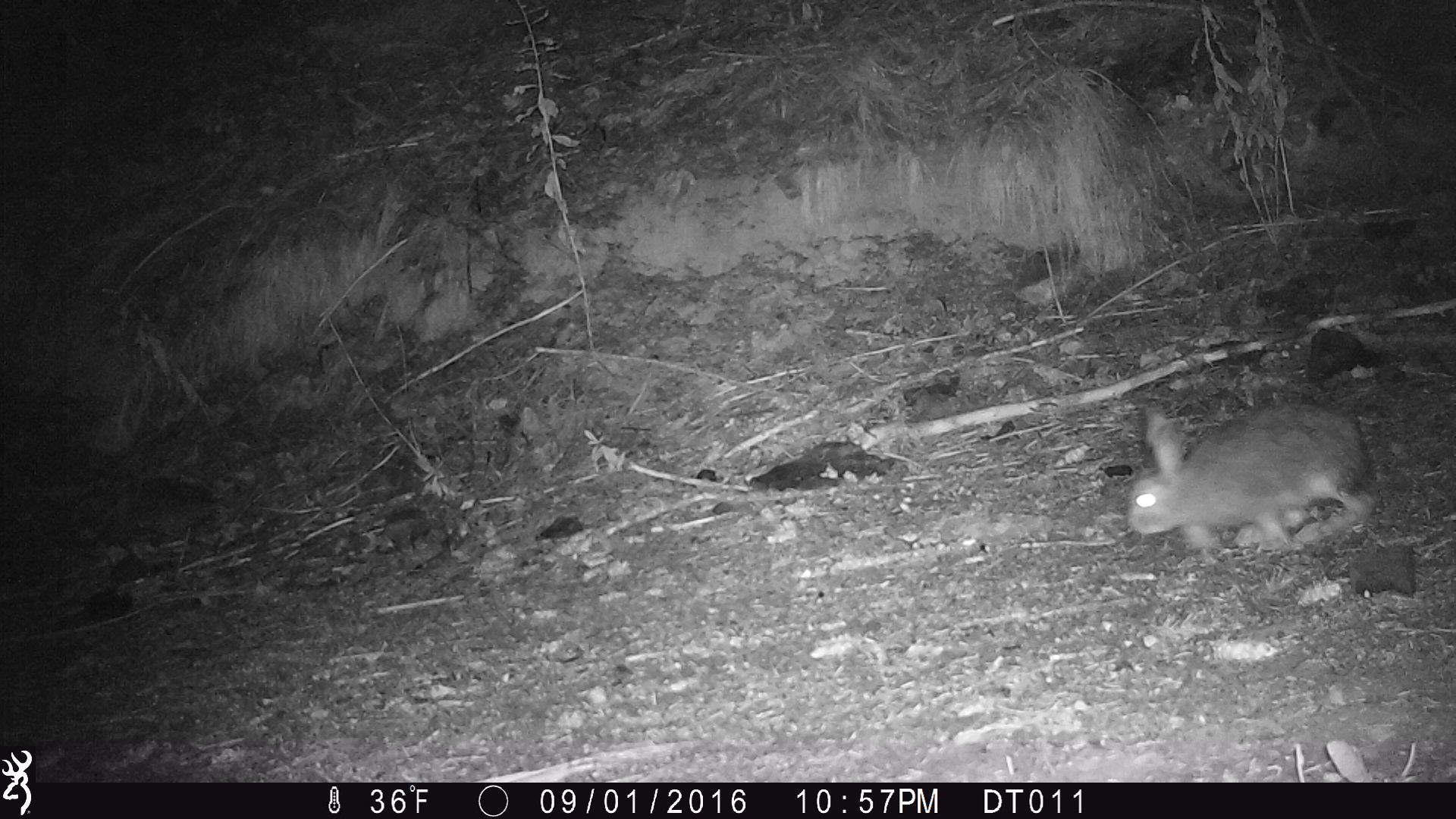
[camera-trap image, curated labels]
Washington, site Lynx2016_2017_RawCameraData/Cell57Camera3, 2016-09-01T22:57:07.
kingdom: Animalia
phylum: Chordata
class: Mammalia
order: Lagomorpha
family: Leporidae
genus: Lepus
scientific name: Lepus americanus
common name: snowshoe hare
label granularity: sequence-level